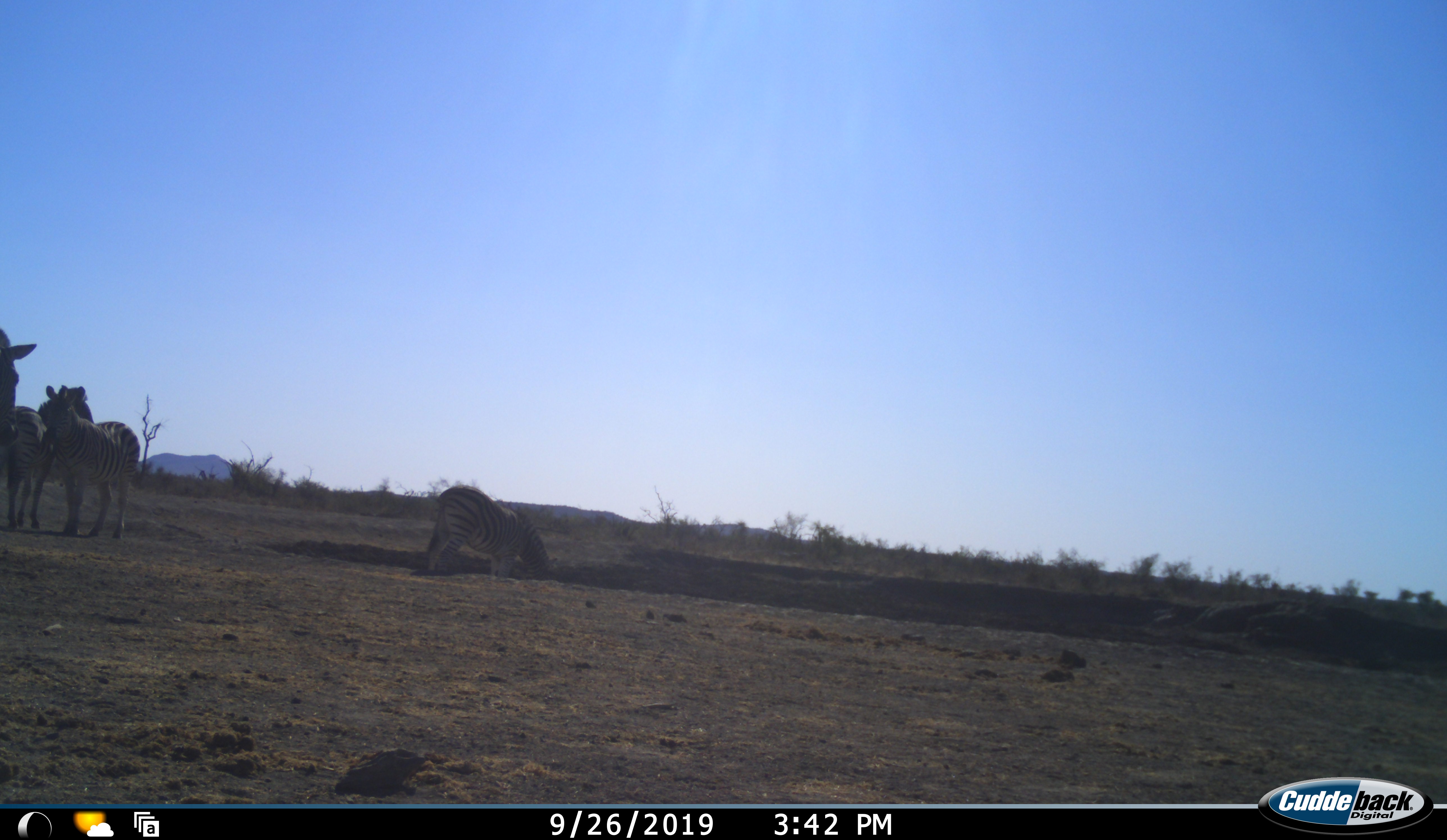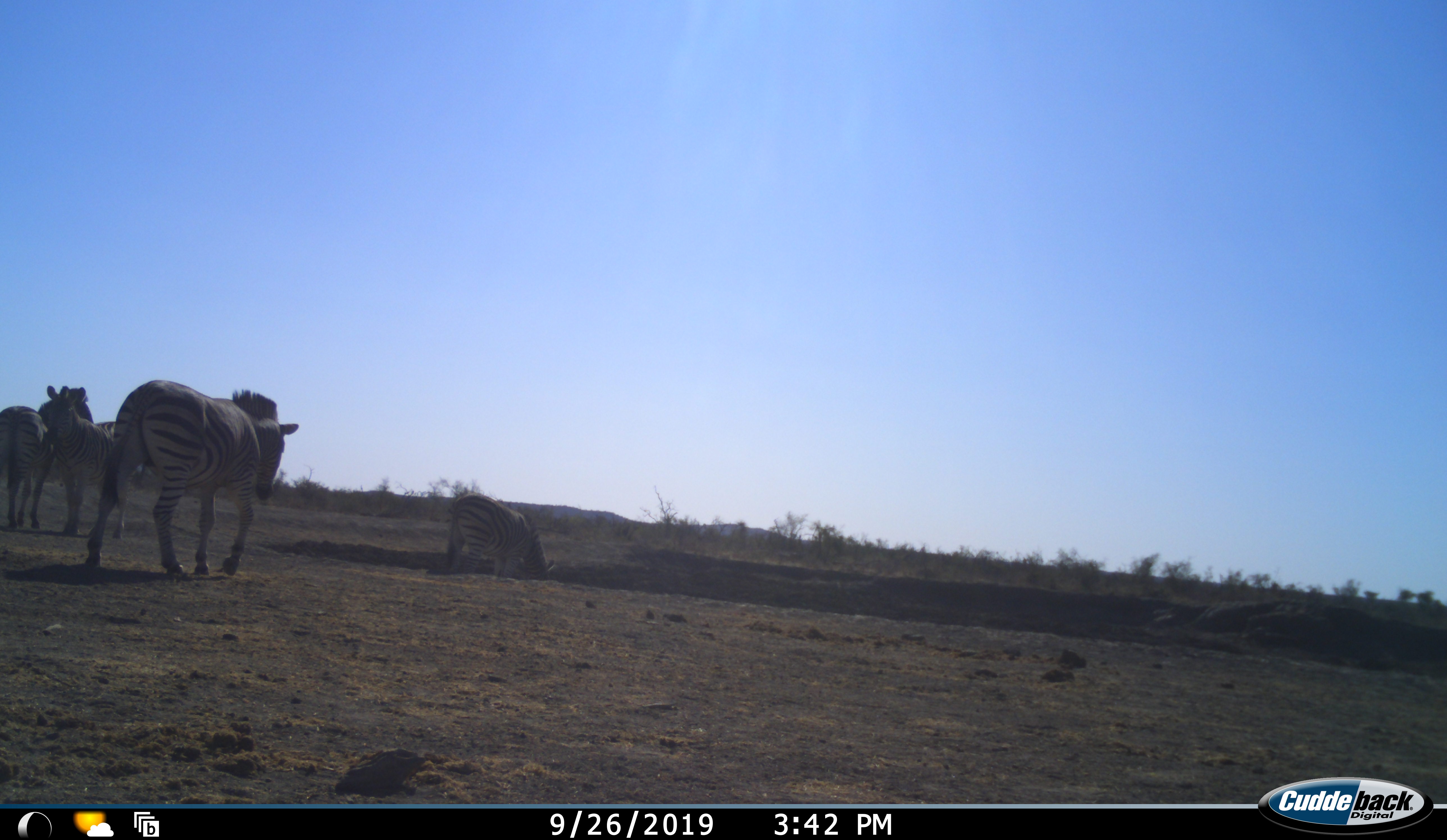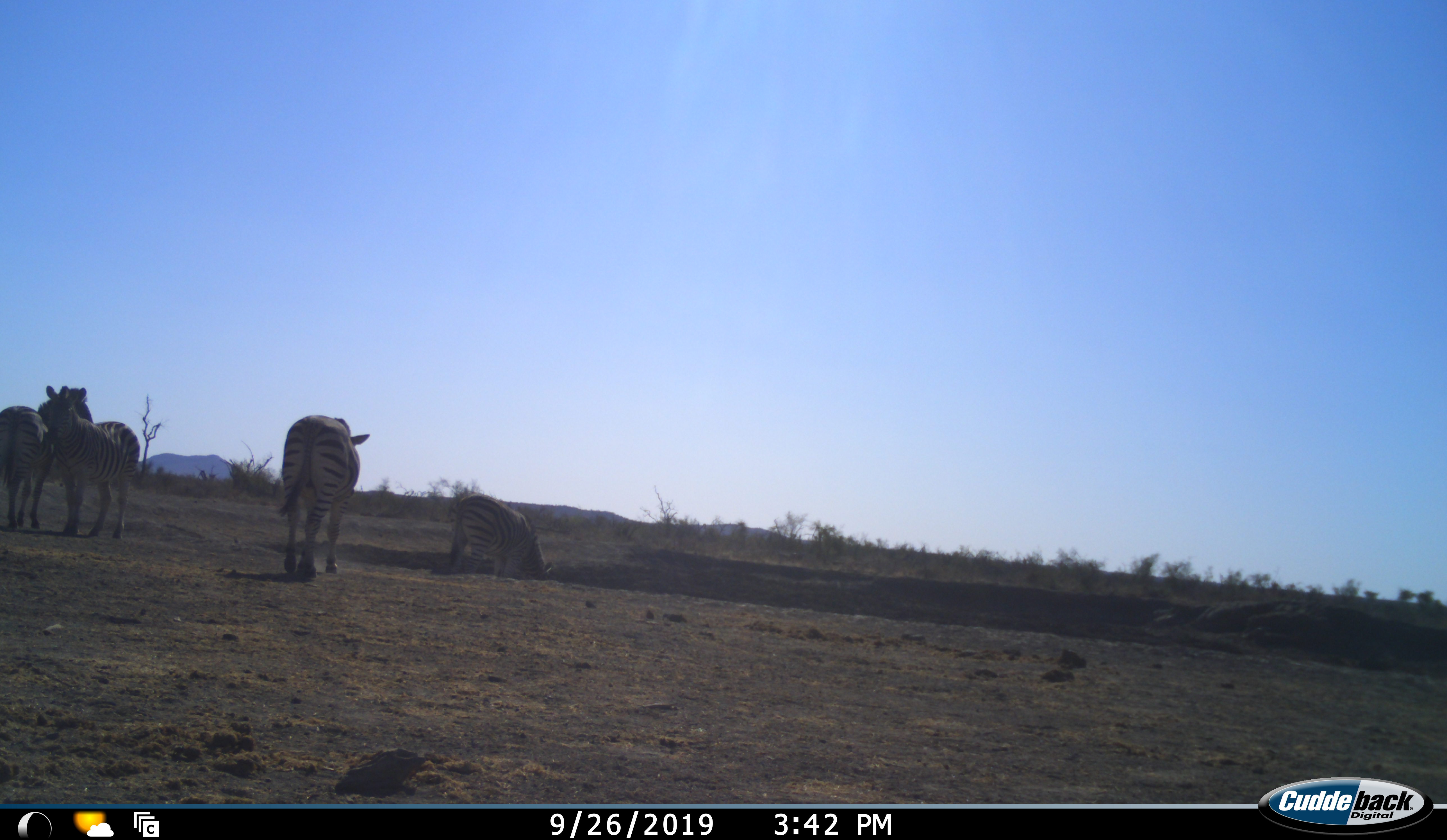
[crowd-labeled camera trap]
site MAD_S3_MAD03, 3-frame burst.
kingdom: Animalia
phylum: Chordata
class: Mammalia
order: Perissodactyla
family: Equidae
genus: Equus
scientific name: Equus quagga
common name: plains zebra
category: zebraplains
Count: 4.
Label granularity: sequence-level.